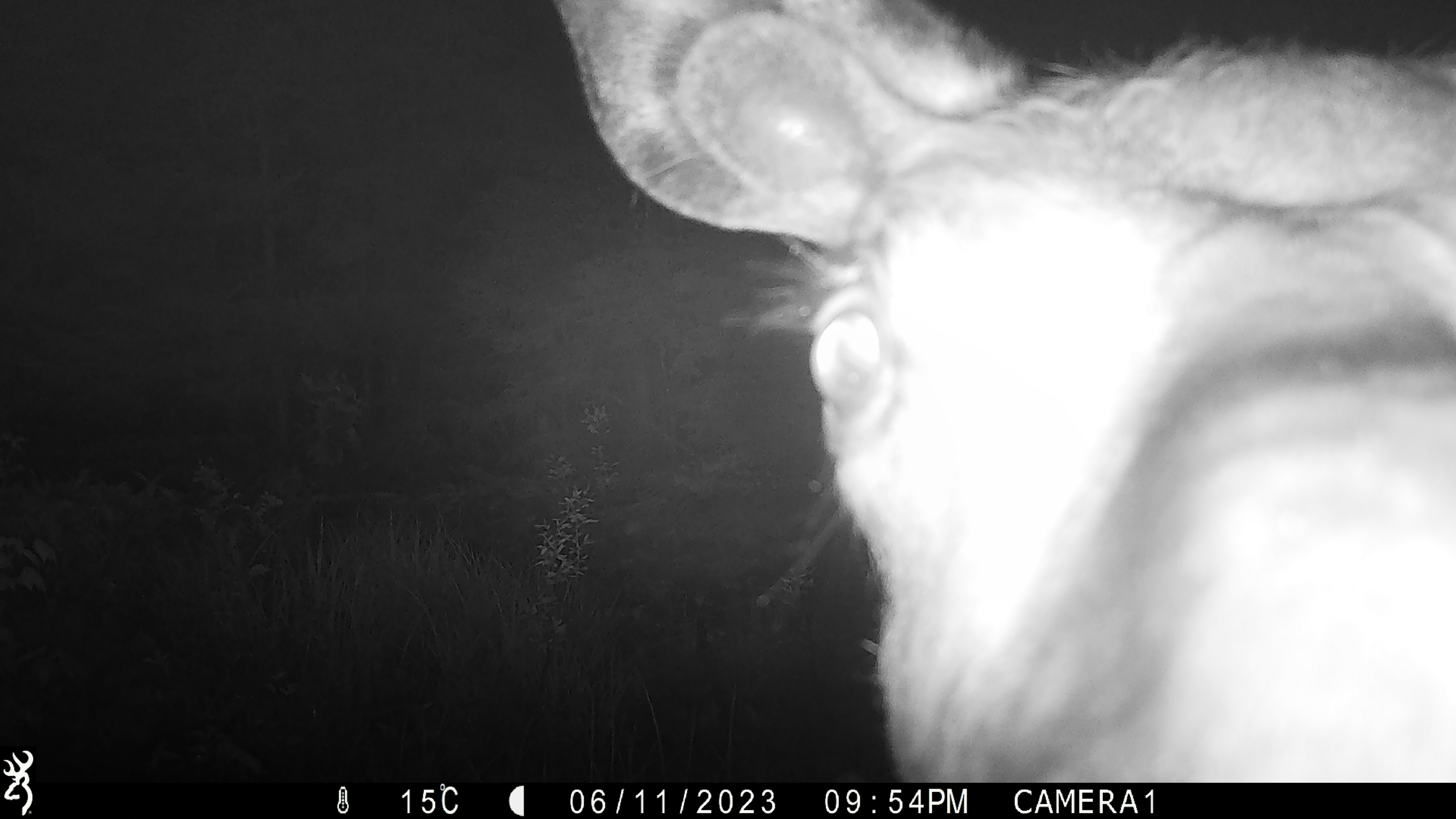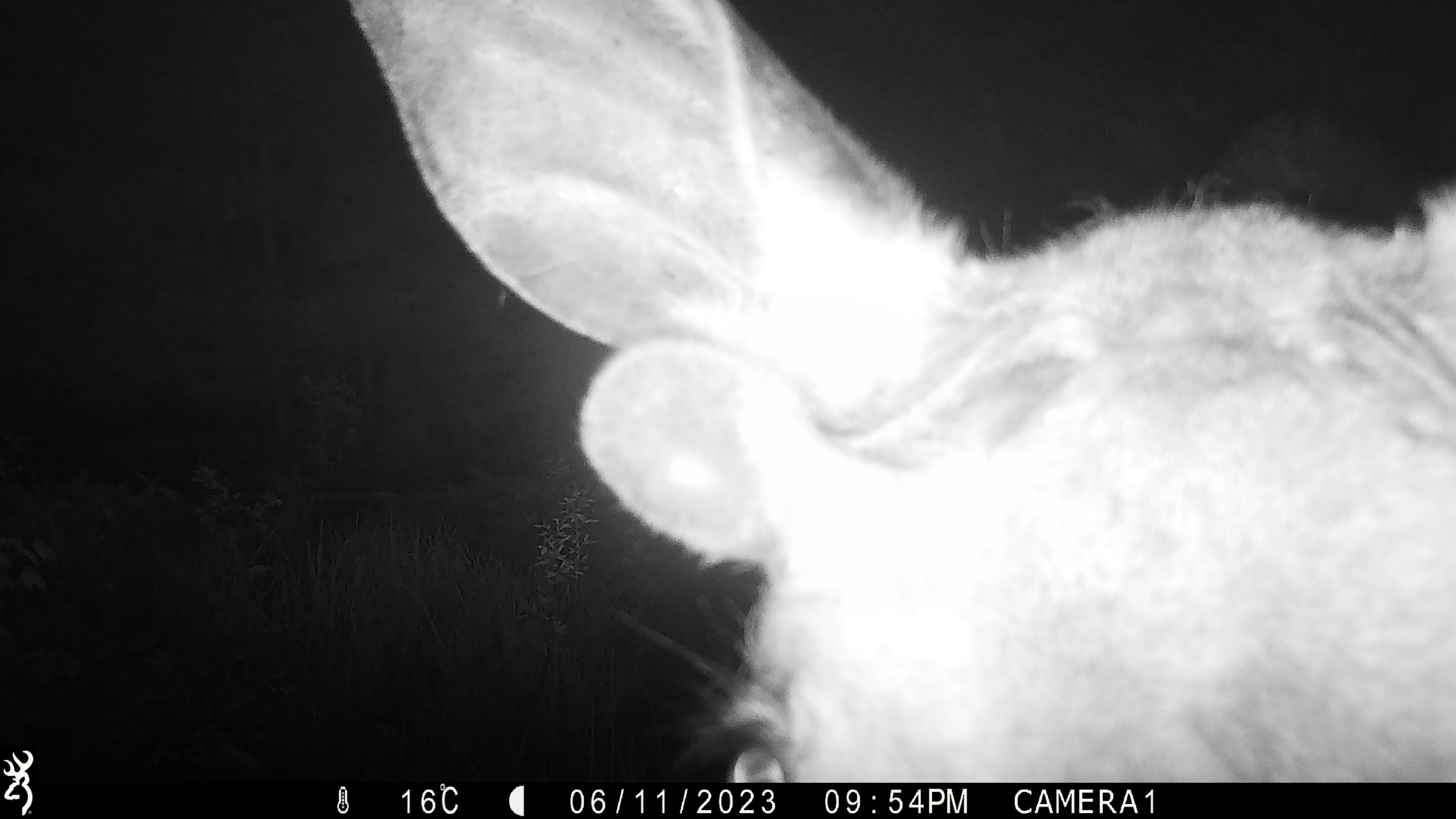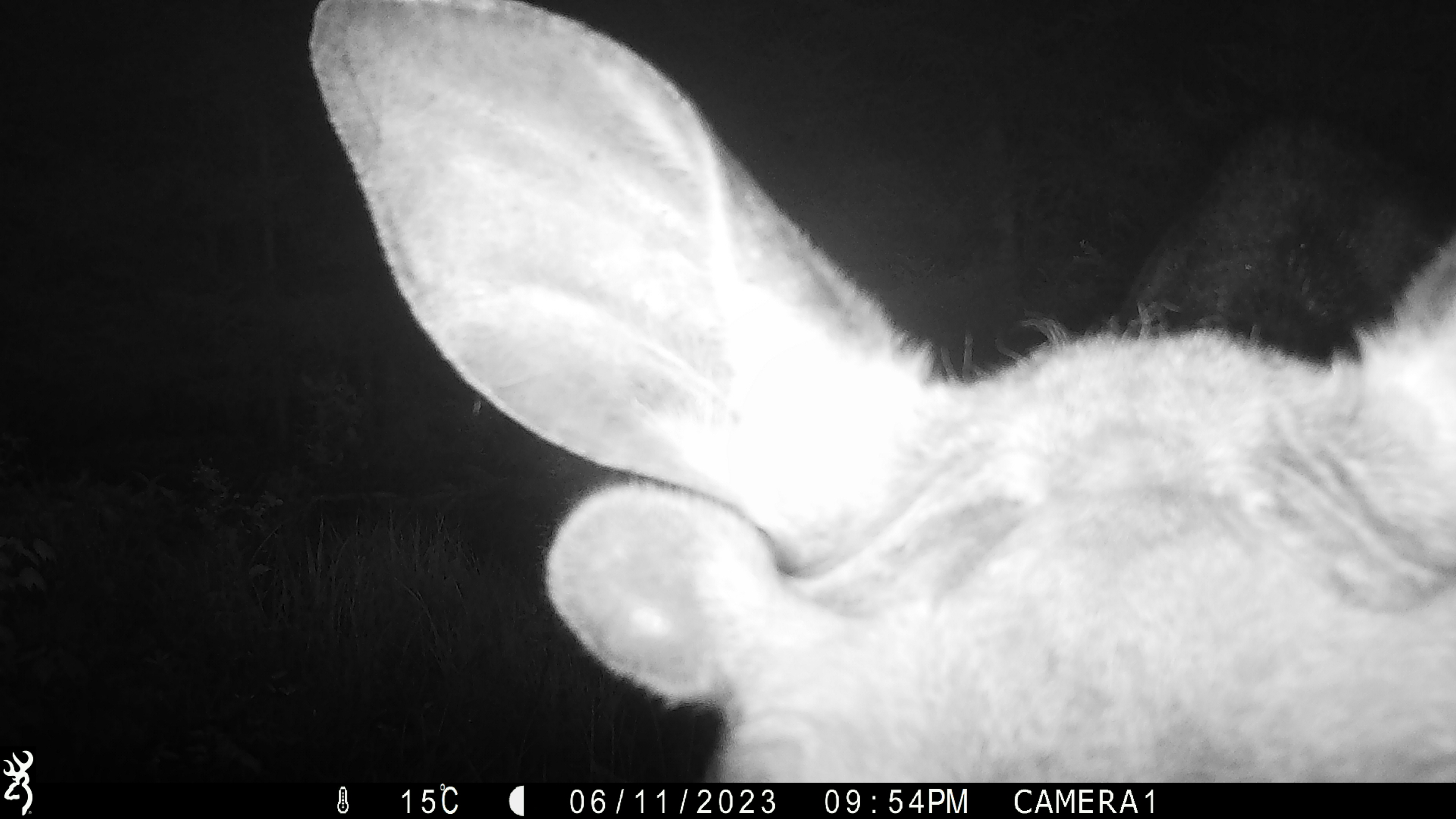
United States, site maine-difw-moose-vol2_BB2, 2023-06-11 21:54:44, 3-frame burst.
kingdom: Animalia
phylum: Chordata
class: Mammalia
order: Artiodactyla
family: Cervidae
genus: Alces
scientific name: Alces alces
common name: moose